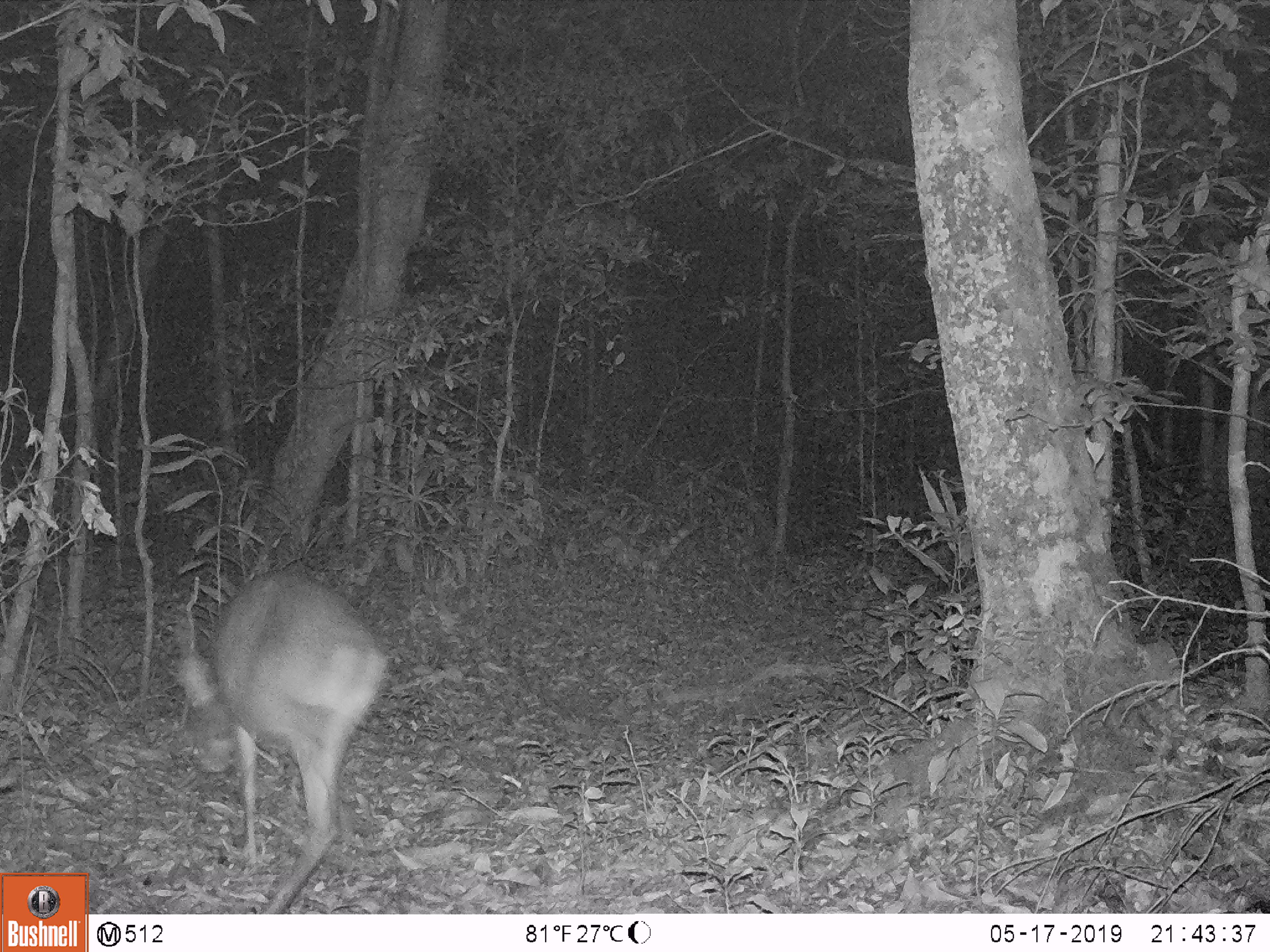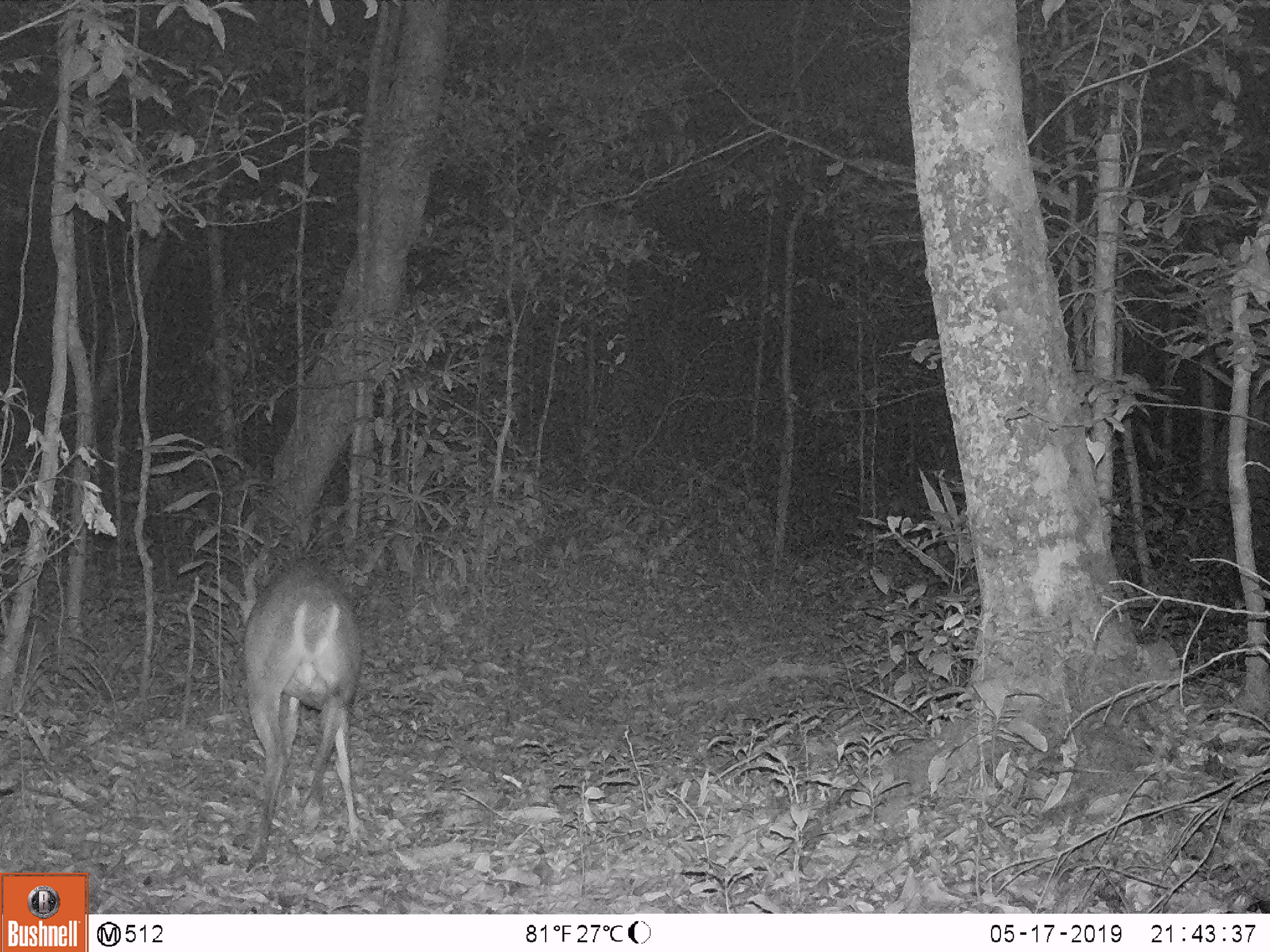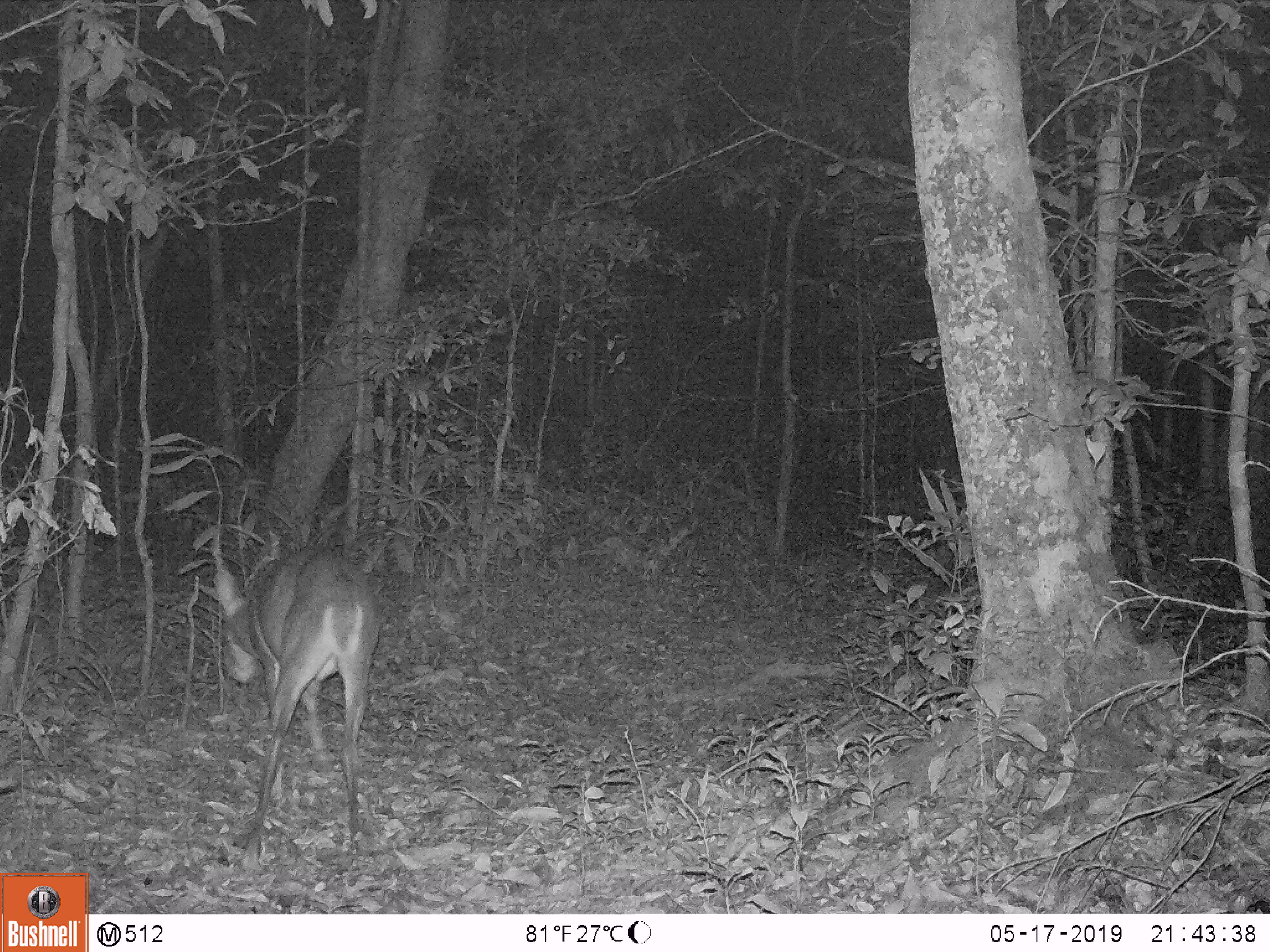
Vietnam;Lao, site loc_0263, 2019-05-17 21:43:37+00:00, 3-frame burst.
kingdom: Animalia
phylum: Chordata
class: Mammalia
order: Artiodactyla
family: Cervidae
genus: Muntiacus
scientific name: Muntiacus vuquangensis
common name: large-antlered muntjac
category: large antlered muntjac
Large antlered muntjac (large-antlered muntjac) (Muntiacus vuquangensis). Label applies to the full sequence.